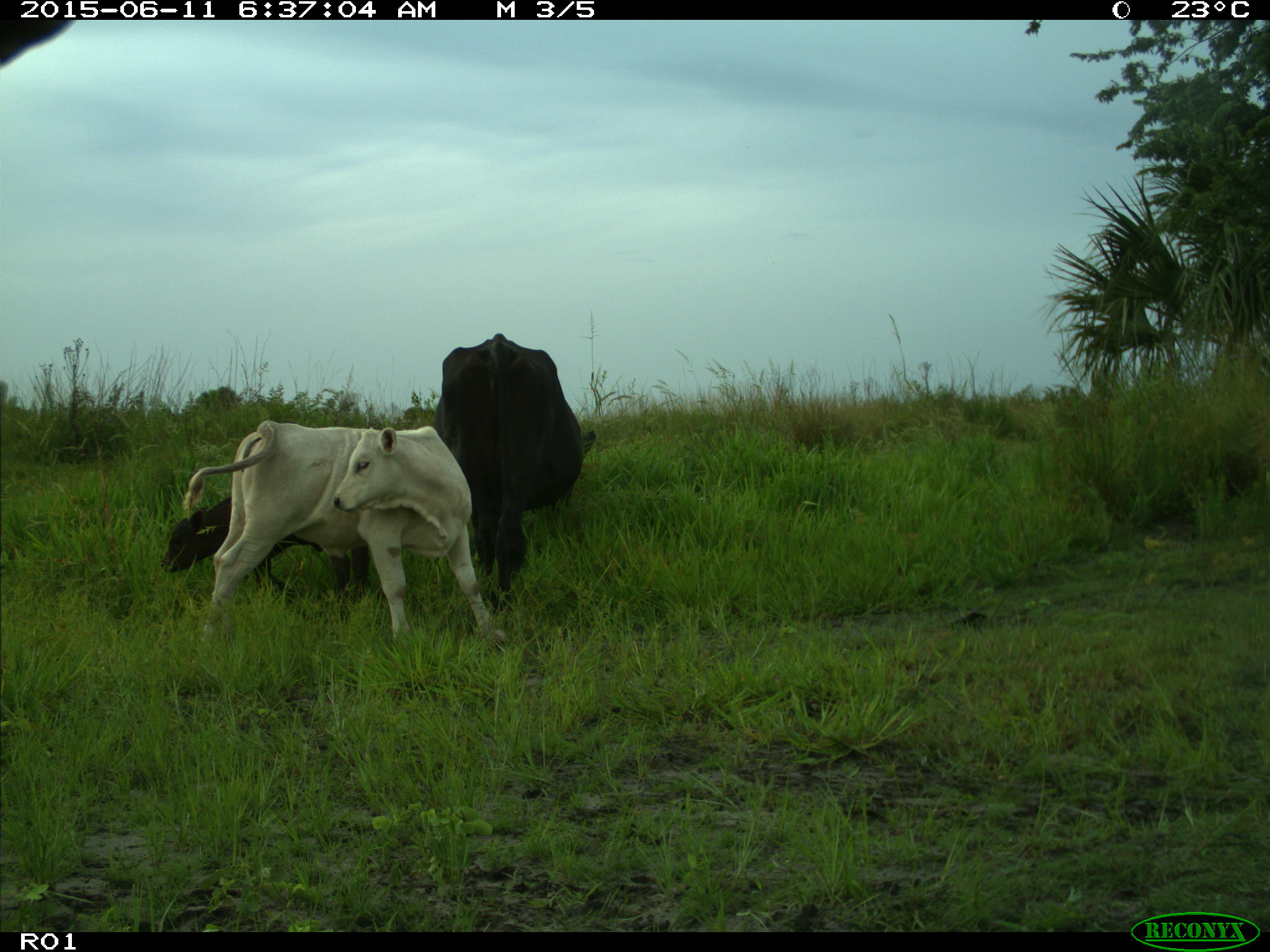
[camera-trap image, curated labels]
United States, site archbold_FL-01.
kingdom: Animalia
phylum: Chordata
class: Mammalia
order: Artiodactyla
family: Bovidae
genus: Bos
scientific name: Bos taurus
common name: domestic cow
Bos taurus (domestic cow).